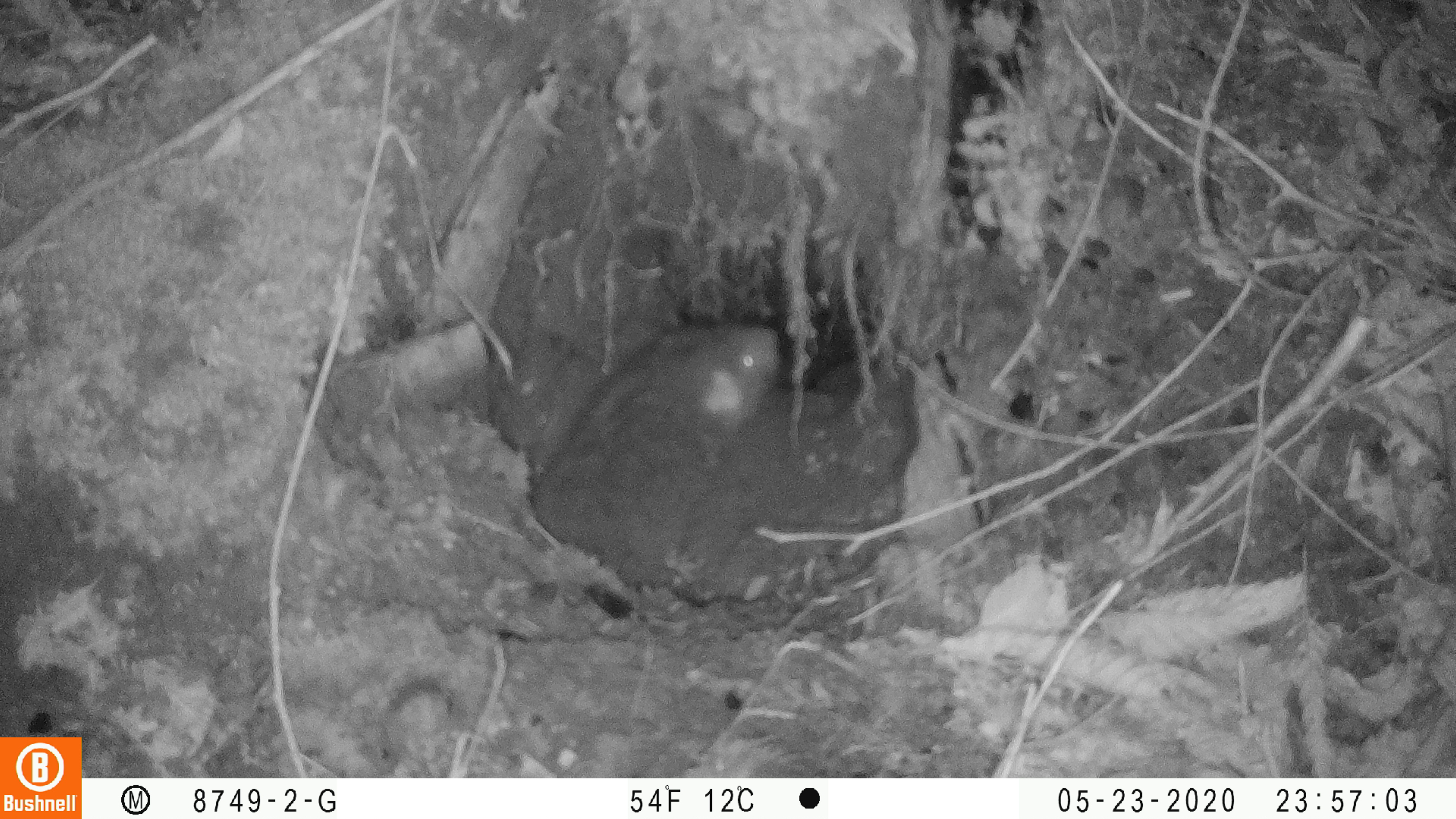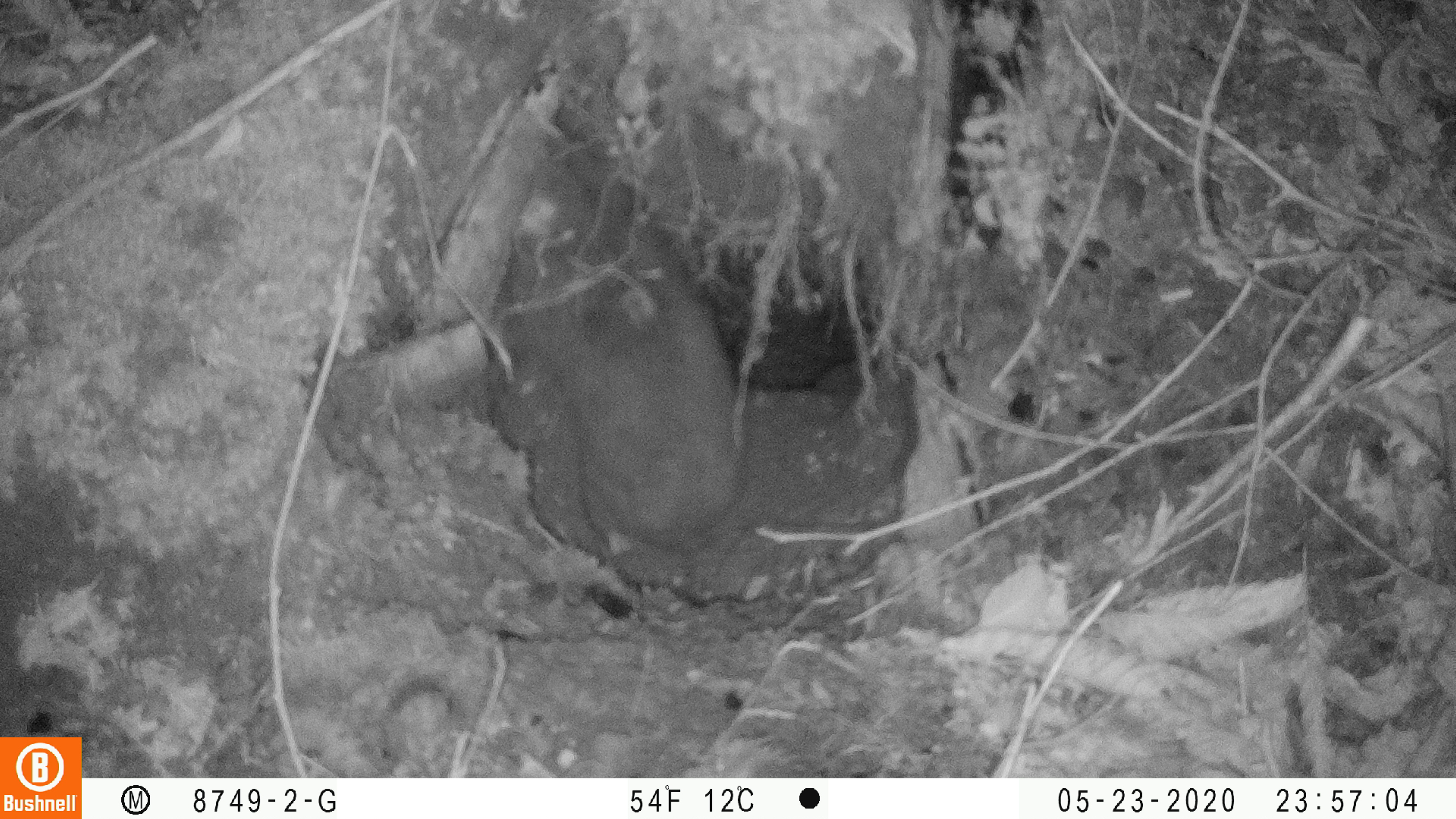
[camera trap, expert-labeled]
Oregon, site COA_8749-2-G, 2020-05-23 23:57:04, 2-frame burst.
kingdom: Animalia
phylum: Chordata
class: Mammalia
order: Rodentia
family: Aplodontiidae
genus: Aplodontia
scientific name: Aplodontia rufa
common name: mountain beaver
Mountain beaver (Aplodontia rufa).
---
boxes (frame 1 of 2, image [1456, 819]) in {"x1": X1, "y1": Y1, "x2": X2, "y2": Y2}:
mountain beaver: {"x1": 522, "y1": 311, "x2": 783, "y2": 586}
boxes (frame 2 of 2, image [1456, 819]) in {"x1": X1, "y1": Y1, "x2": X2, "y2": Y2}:
mountain beaver: {"x1": 508, "y1": 186, "x2": 747, "y2": 560}